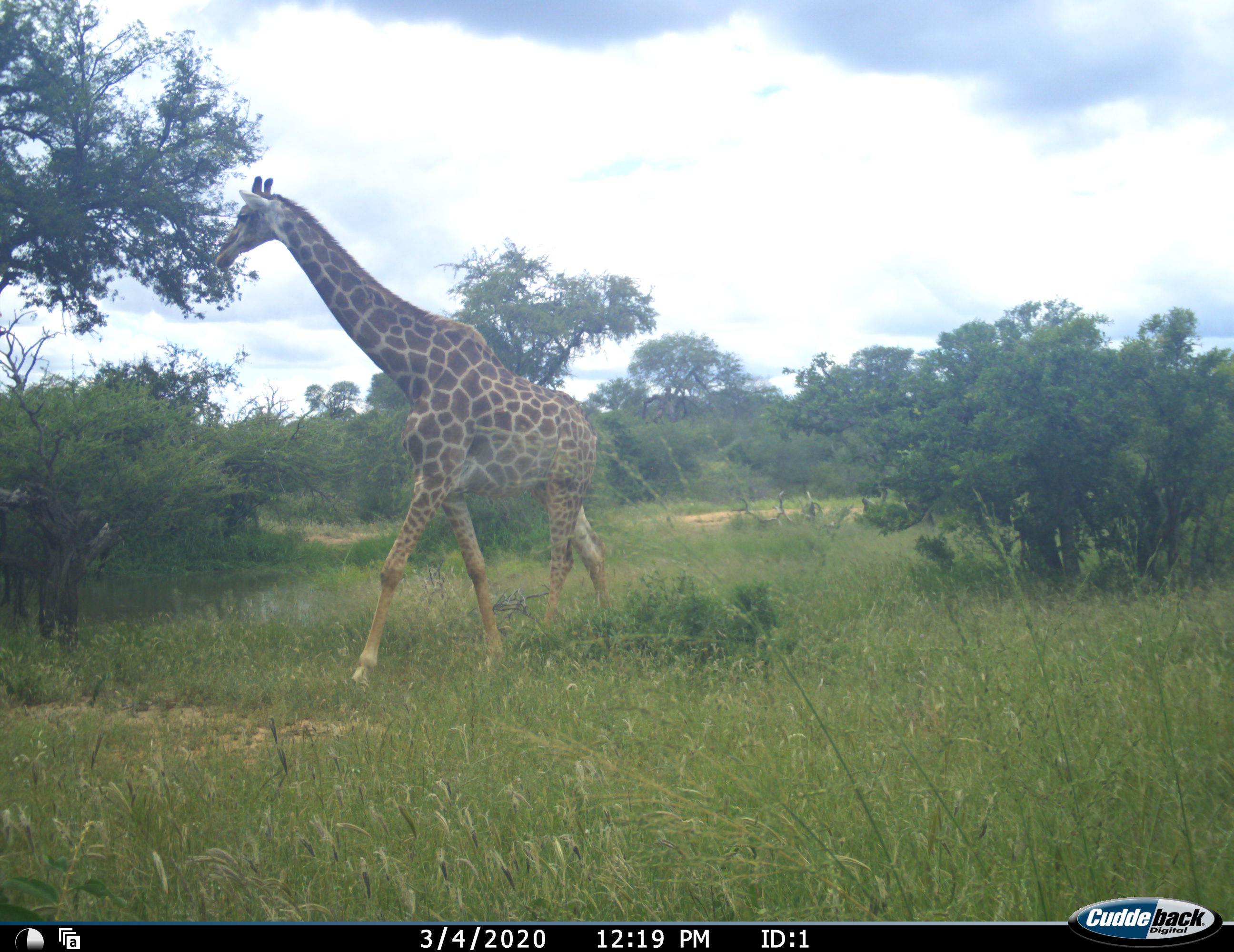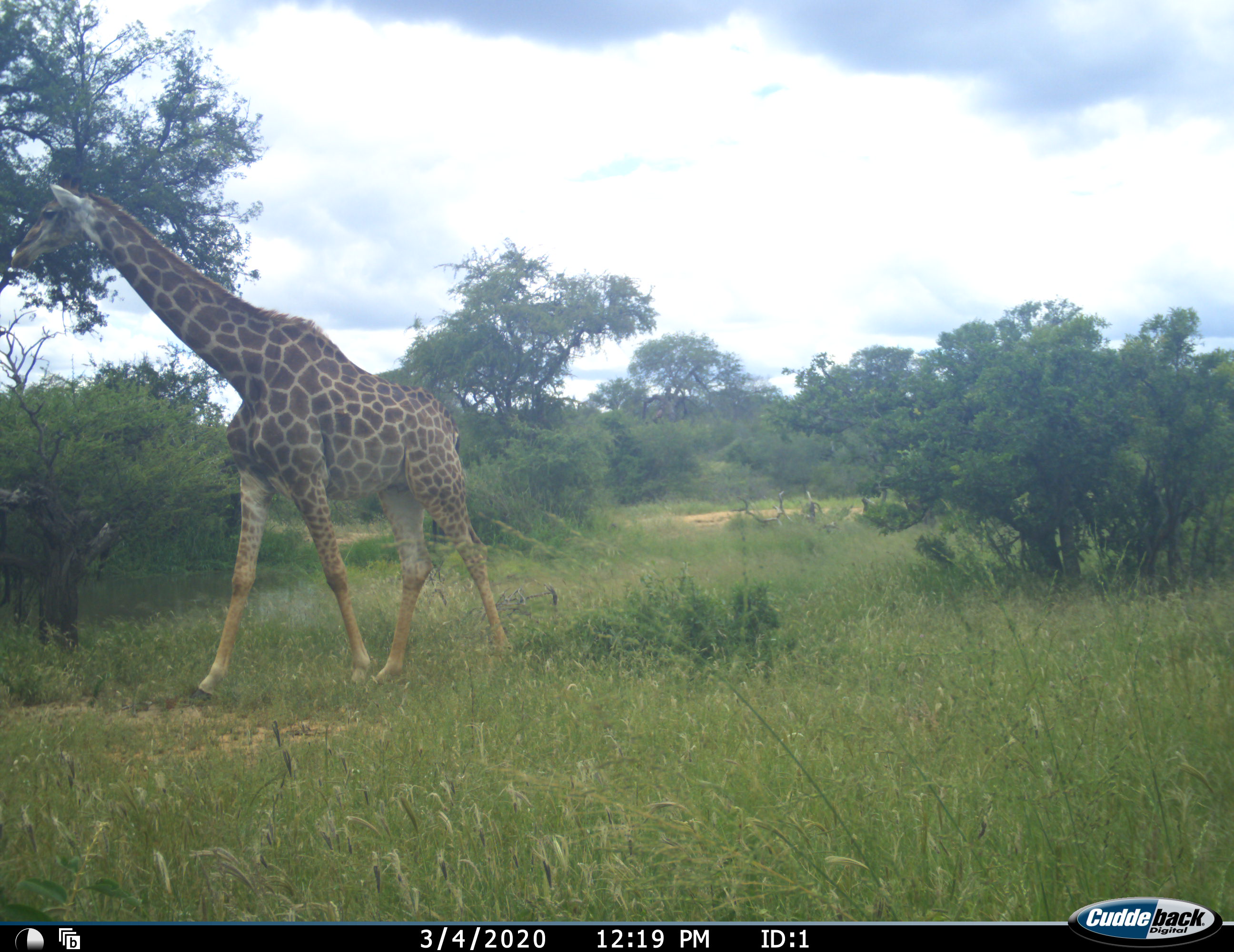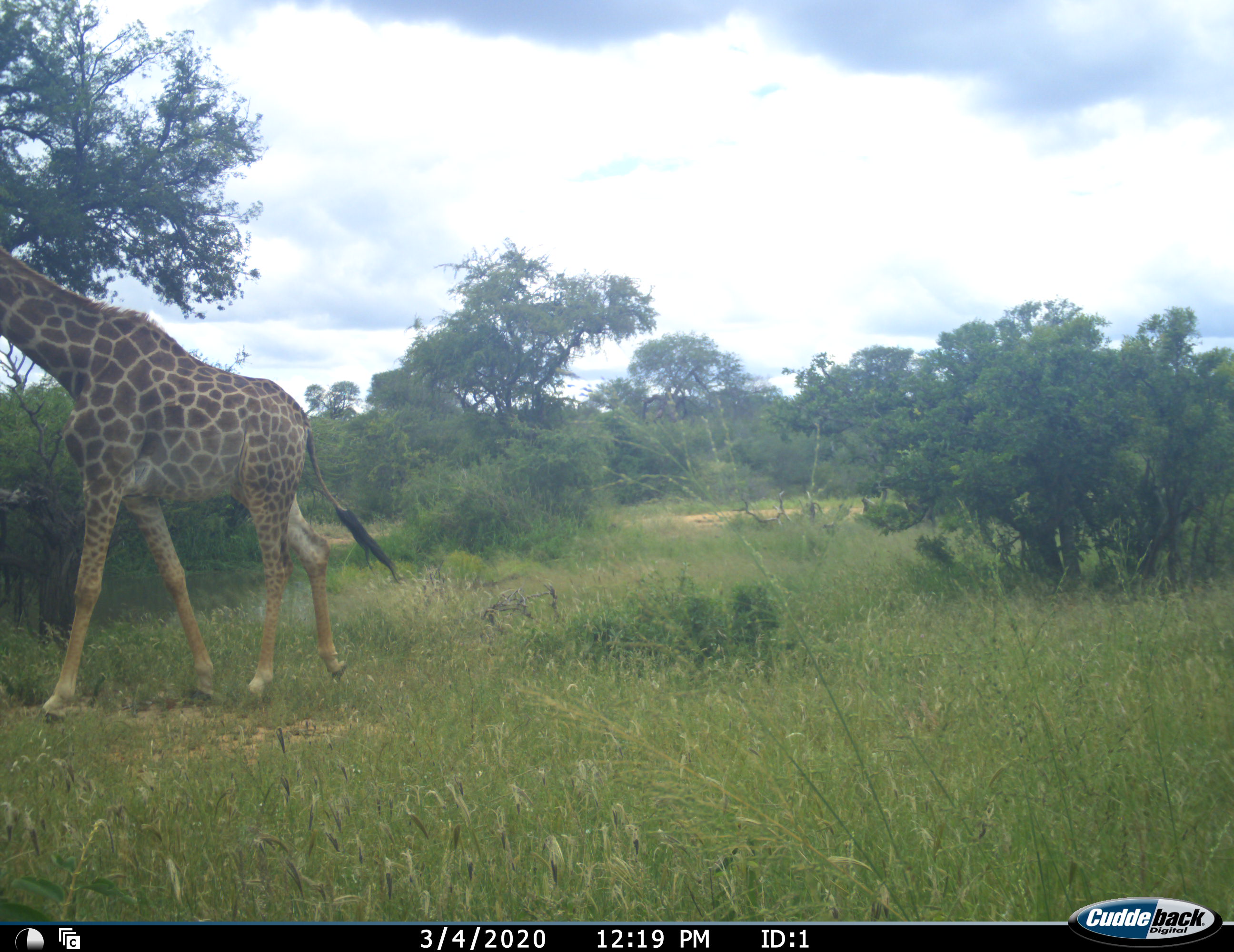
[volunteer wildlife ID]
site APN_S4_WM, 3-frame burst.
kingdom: Animalia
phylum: Chordata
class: Mammalia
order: Artiodactyla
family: Giraffidae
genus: Giraffa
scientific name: Giraffa camelopardalis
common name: giraffe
Giraffe (Giraffa camelopardalis), count 1. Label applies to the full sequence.